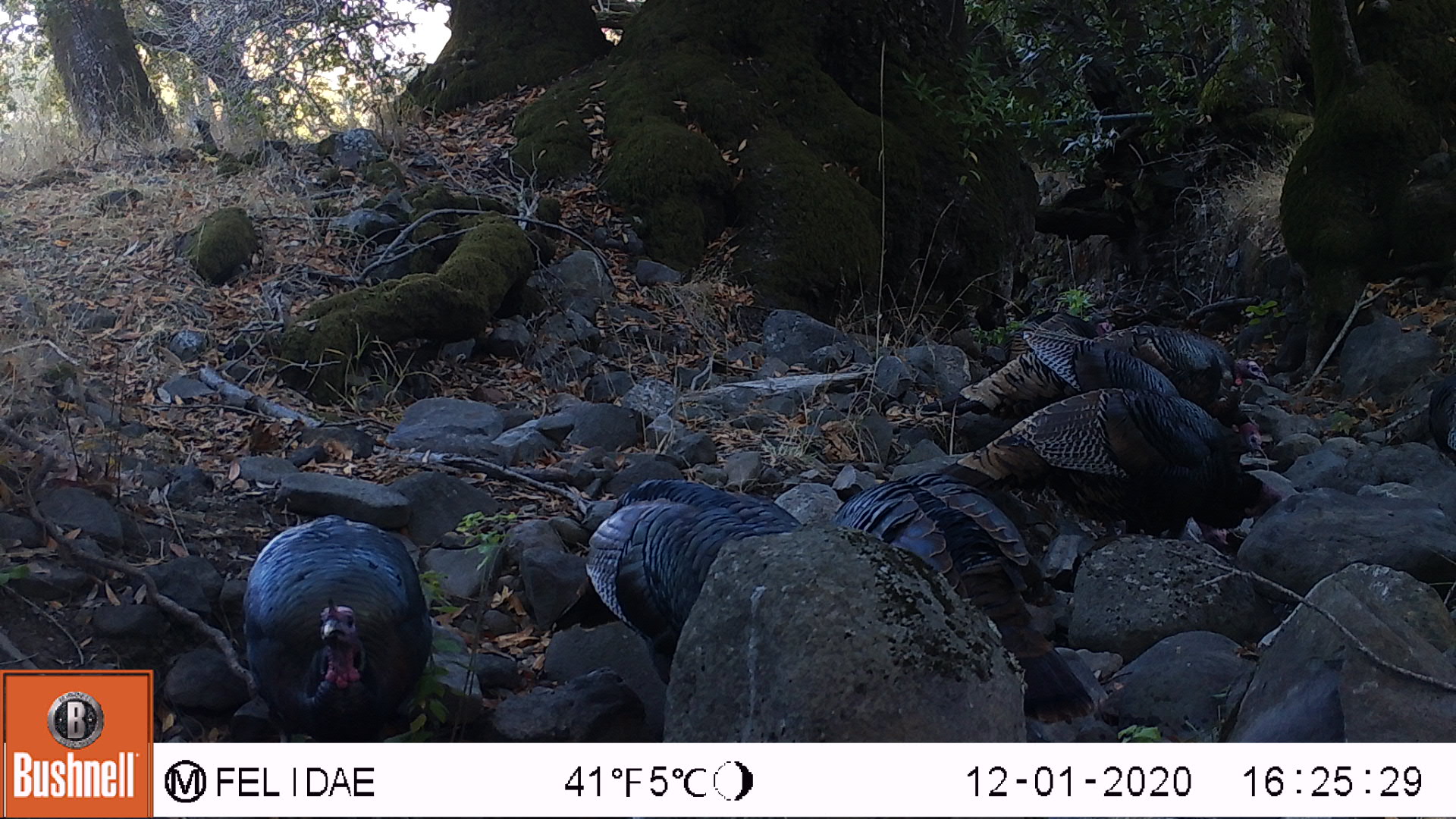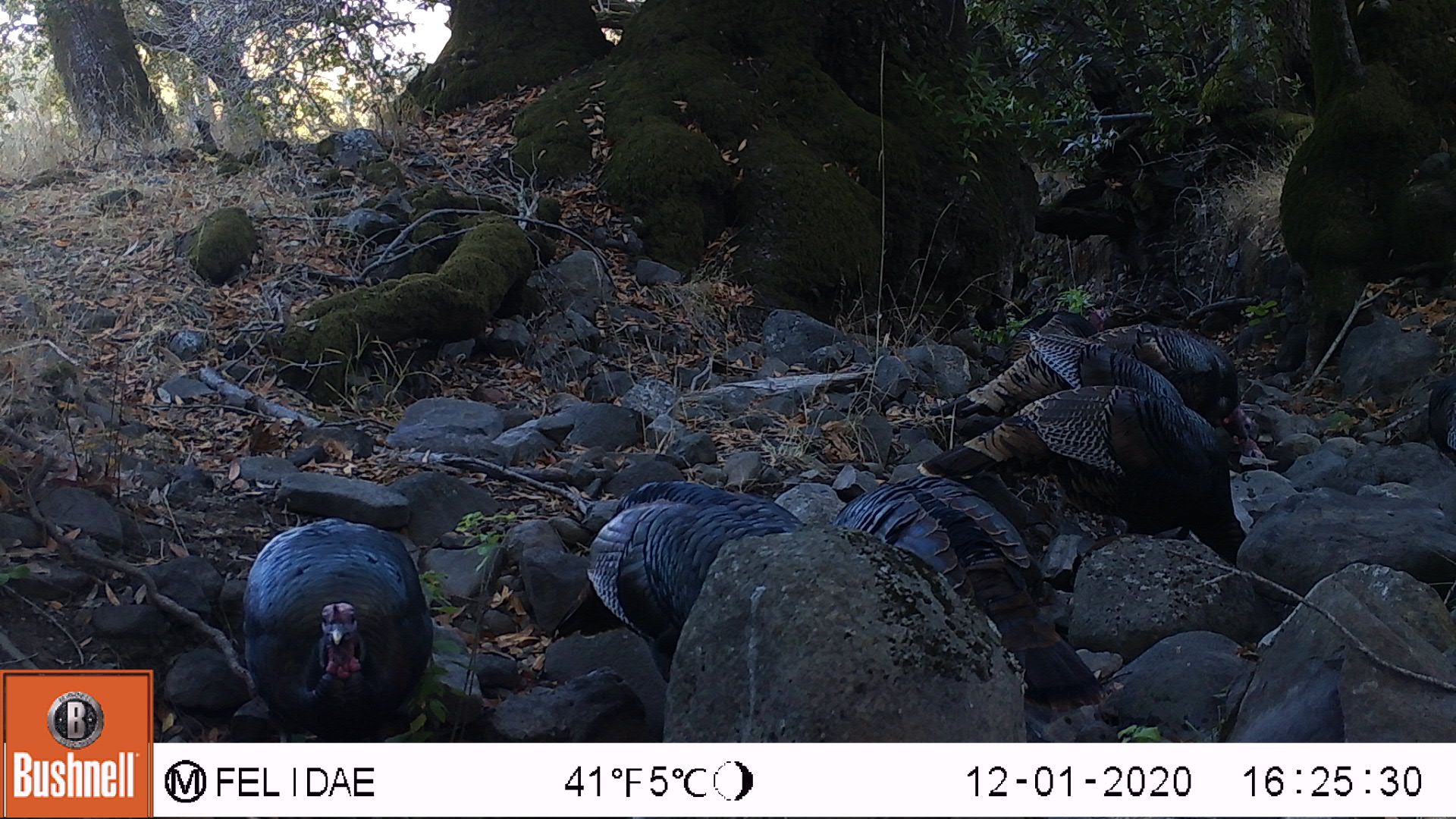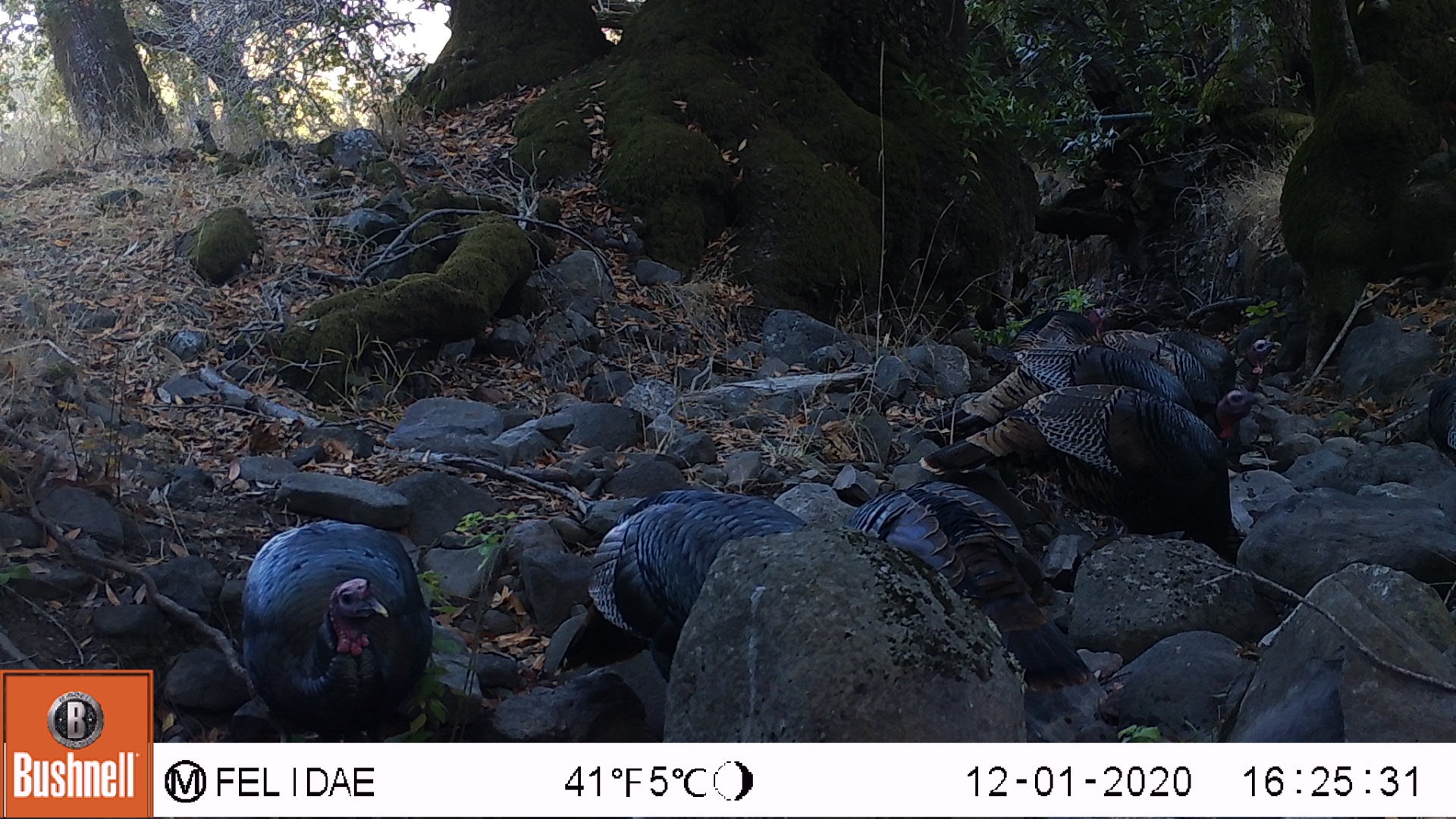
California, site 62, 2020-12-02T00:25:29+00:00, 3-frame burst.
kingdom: Animalia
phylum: Chordata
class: Aves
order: Galliformes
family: Phasianidae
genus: Meleagris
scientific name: Meleagris gallopavo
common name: turkey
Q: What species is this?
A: Turkey (Meleagris gallopavo).